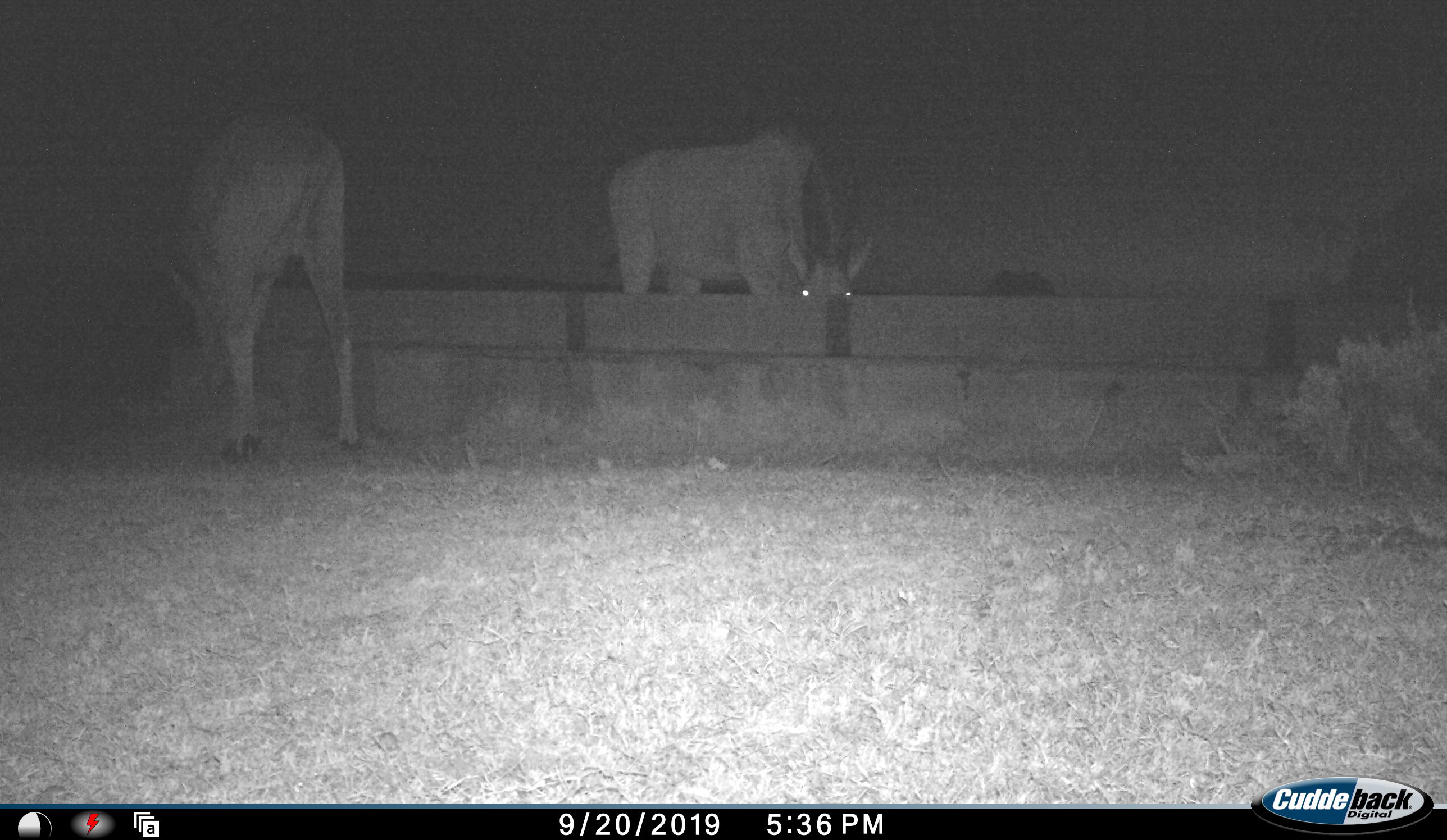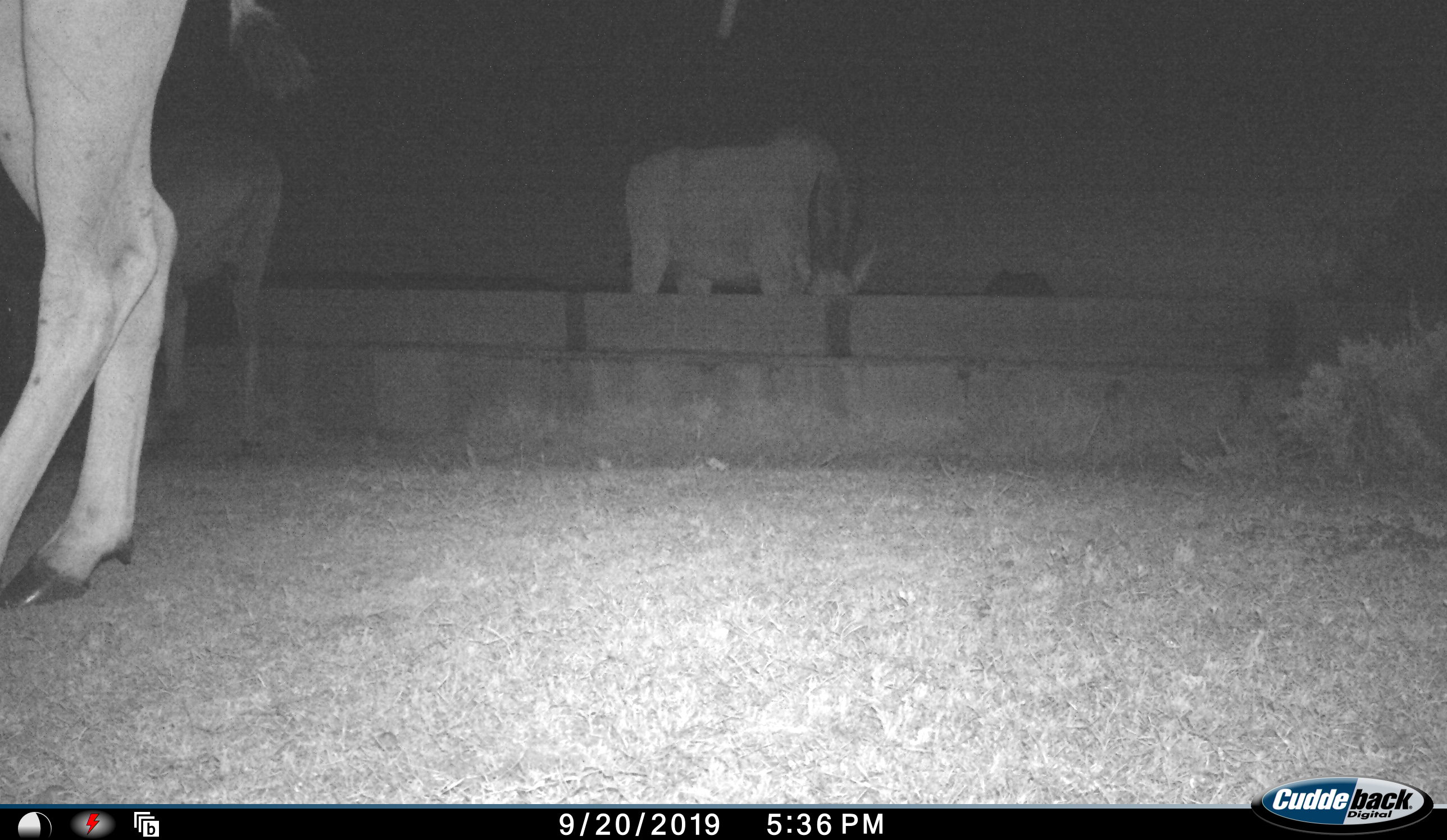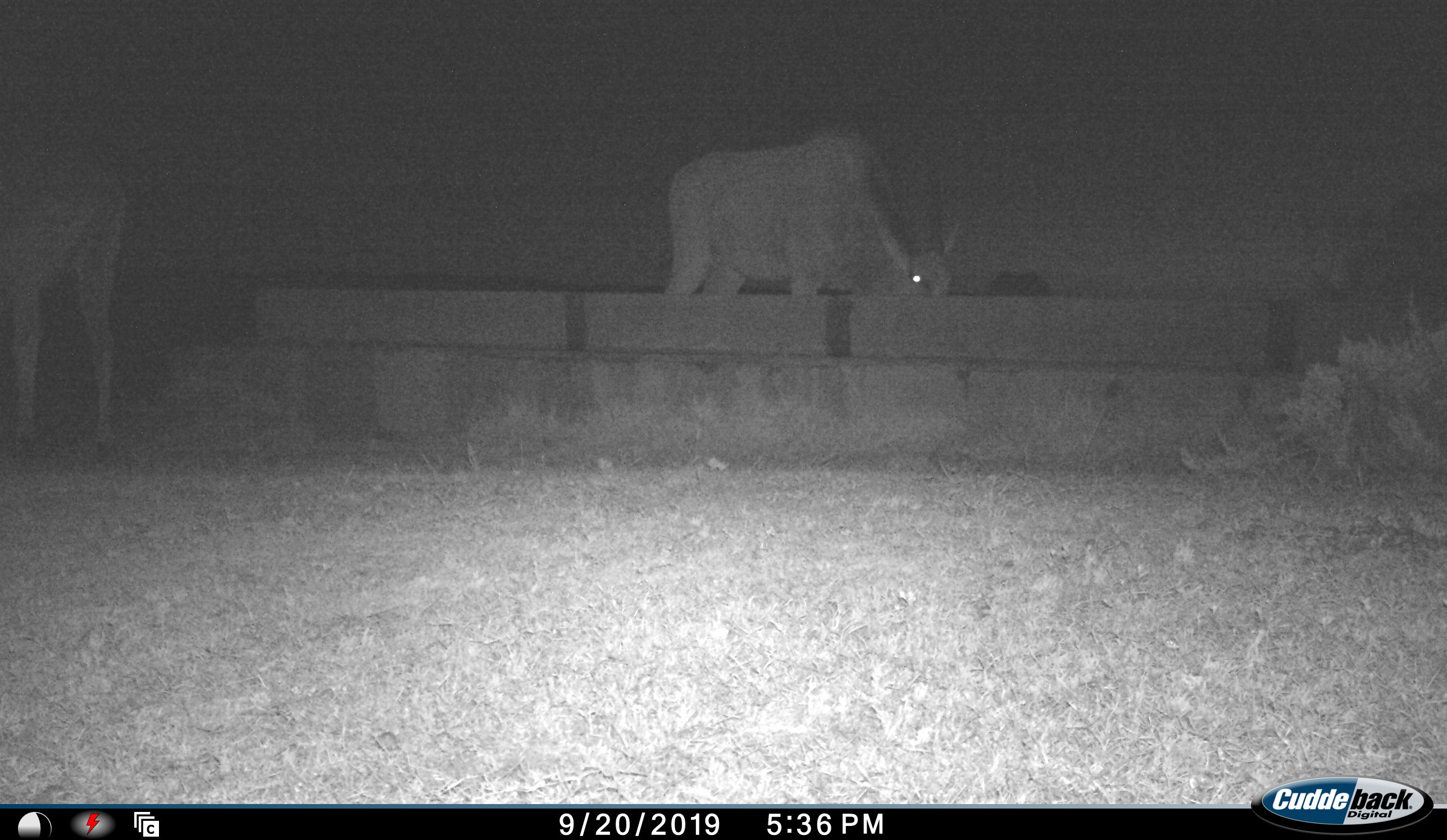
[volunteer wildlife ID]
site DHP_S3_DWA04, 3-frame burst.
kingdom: Animalia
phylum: Chordata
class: Mammalia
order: Artiodactyla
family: Bovidae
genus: Tragelaphus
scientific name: Tragelaphus oryx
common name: eland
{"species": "eland (Tragelaphus oryx)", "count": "3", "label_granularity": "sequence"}